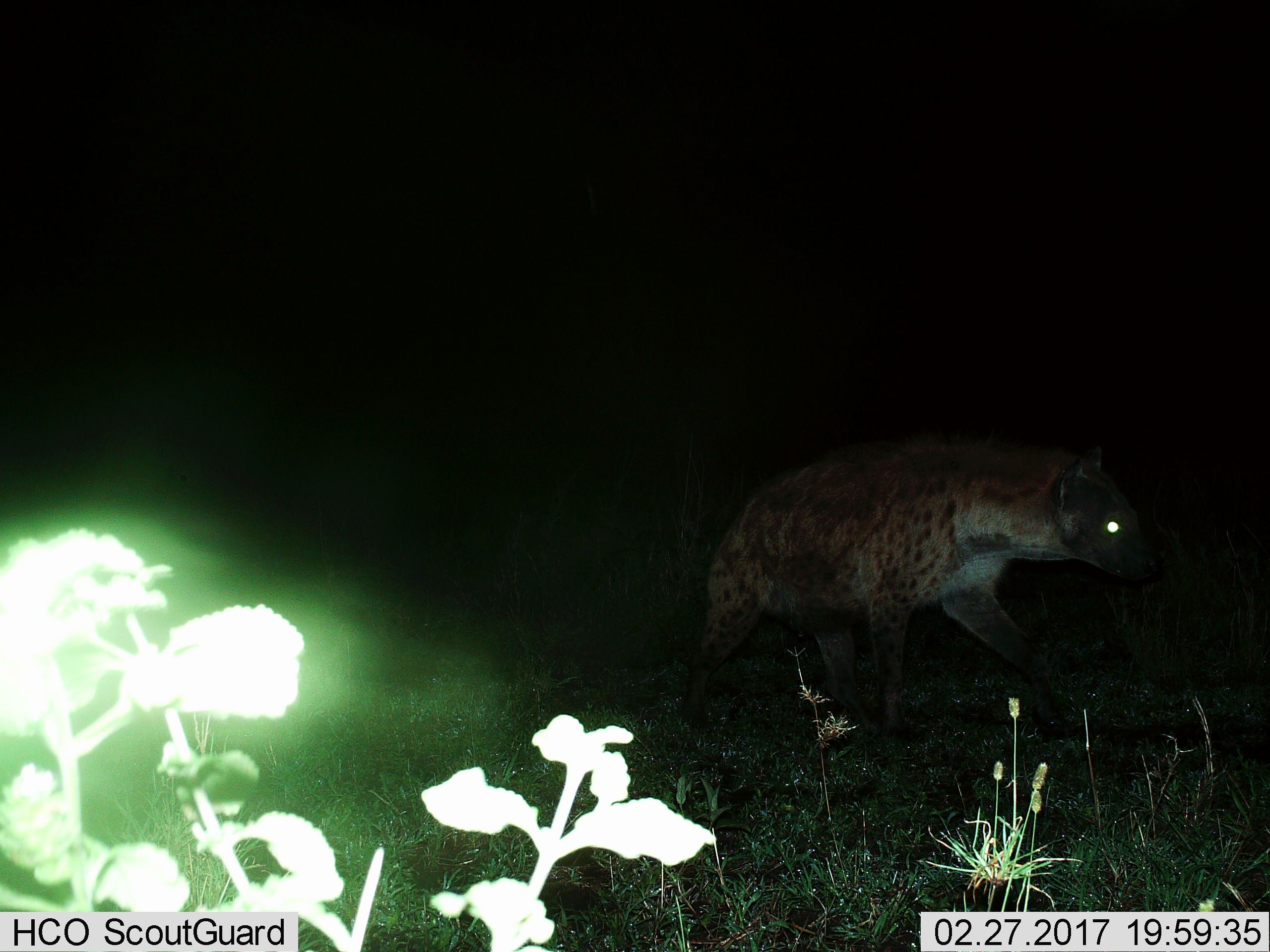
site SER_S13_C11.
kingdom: Animalia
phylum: Chordata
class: Mammalia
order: Carnivora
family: Hyaenidae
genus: Crocuta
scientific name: Crocuta crocuta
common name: spotted hyena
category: hyenaspotted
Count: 1.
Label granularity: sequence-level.